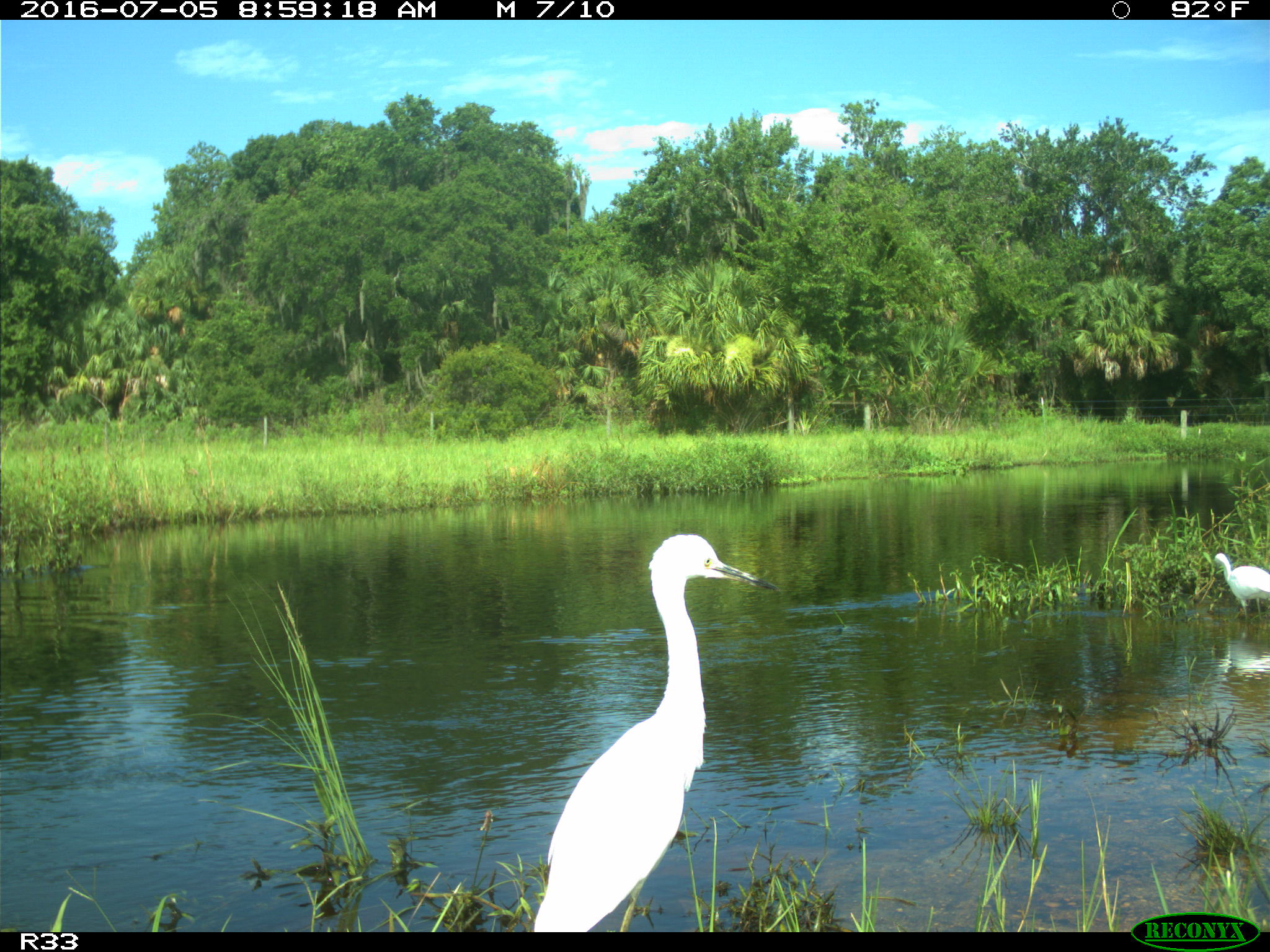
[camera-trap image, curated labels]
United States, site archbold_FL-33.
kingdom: Animalia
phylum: Chordata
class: Aves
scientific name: Aves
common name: birds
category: unidentified bird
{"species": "unidentified bird (birds) (Aves)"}